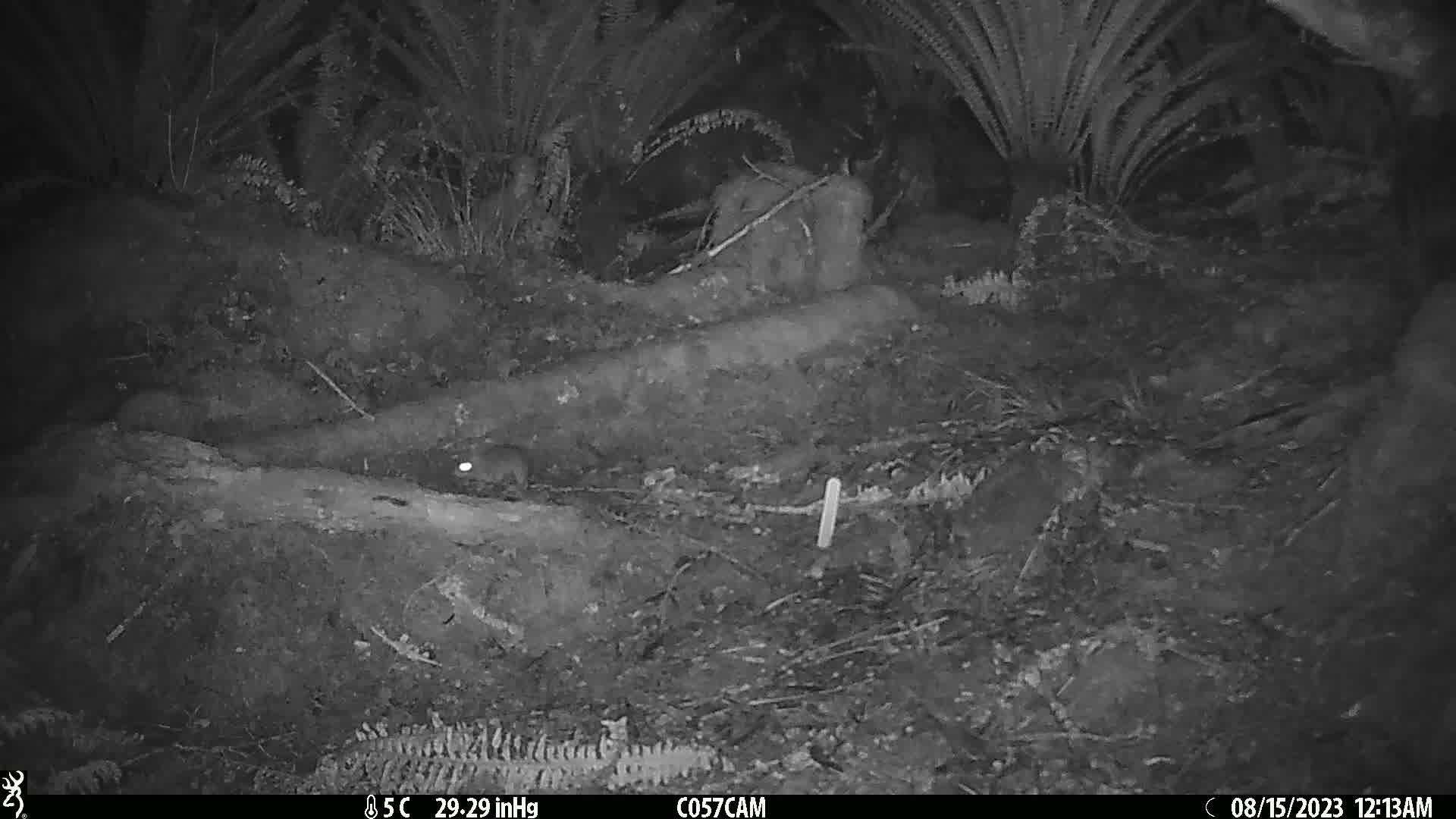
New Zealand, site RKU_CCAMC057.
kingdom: Animalia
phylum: Chordata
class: Mammalia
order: Rodentia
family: Muridae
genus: Rattus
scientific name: Rattus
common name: rat